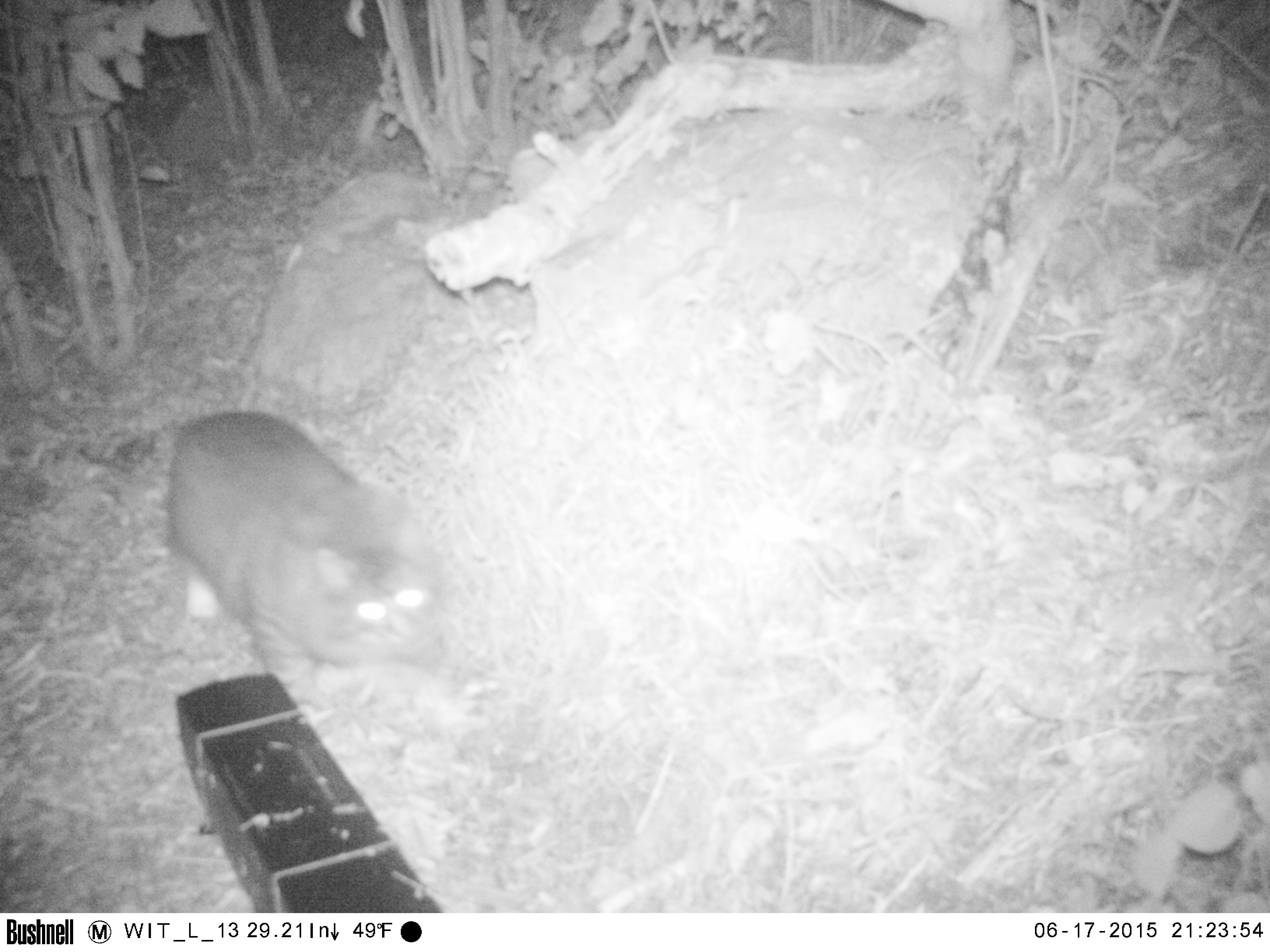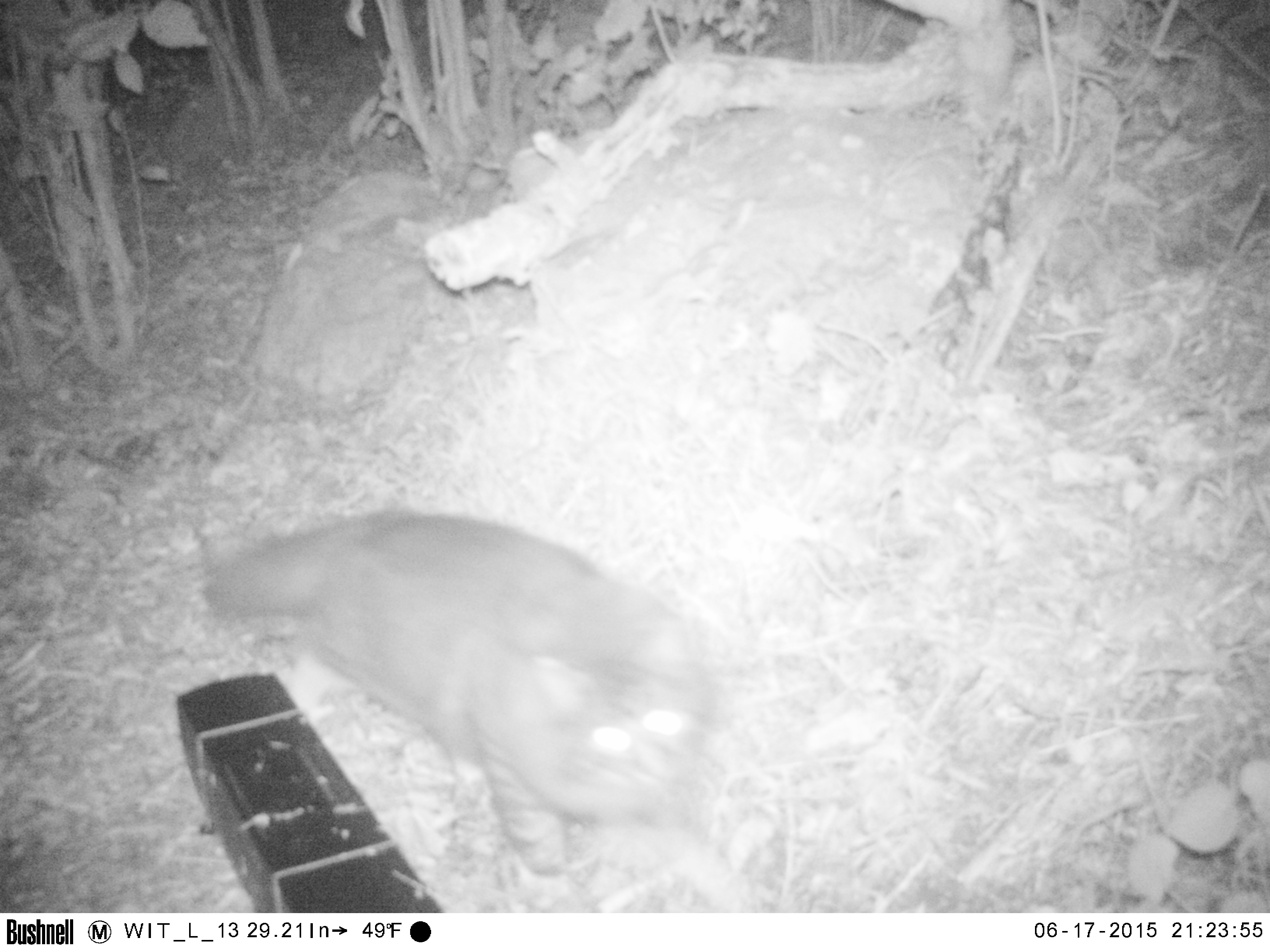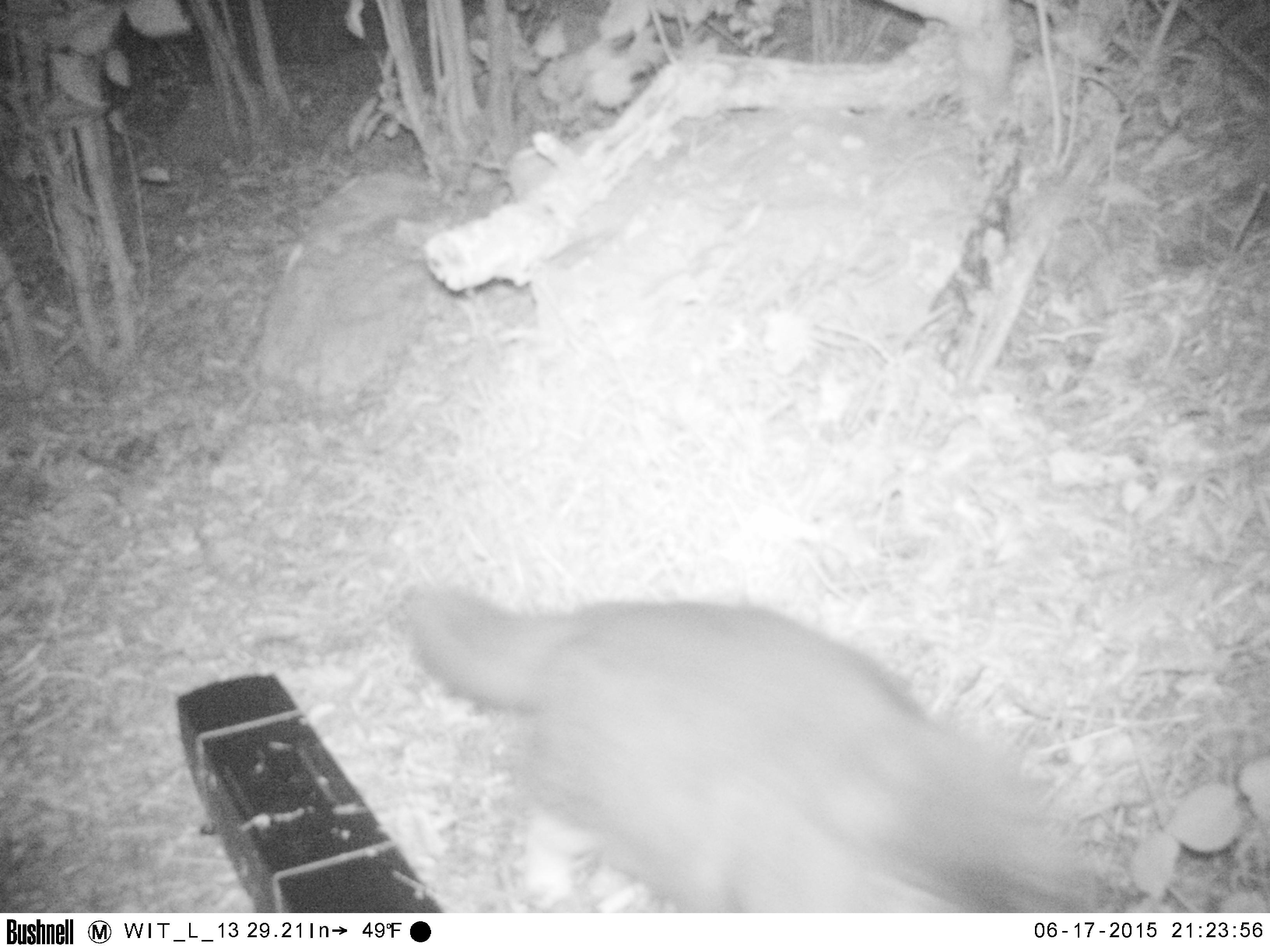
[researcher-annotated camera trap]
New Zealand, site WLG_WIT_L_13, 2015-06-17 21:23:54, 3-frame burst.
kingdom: Animalia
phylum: Chordata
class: Mammalia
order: Carnivora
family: Felidae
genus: Felis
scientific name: Felis catus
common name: domestic cat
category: cat